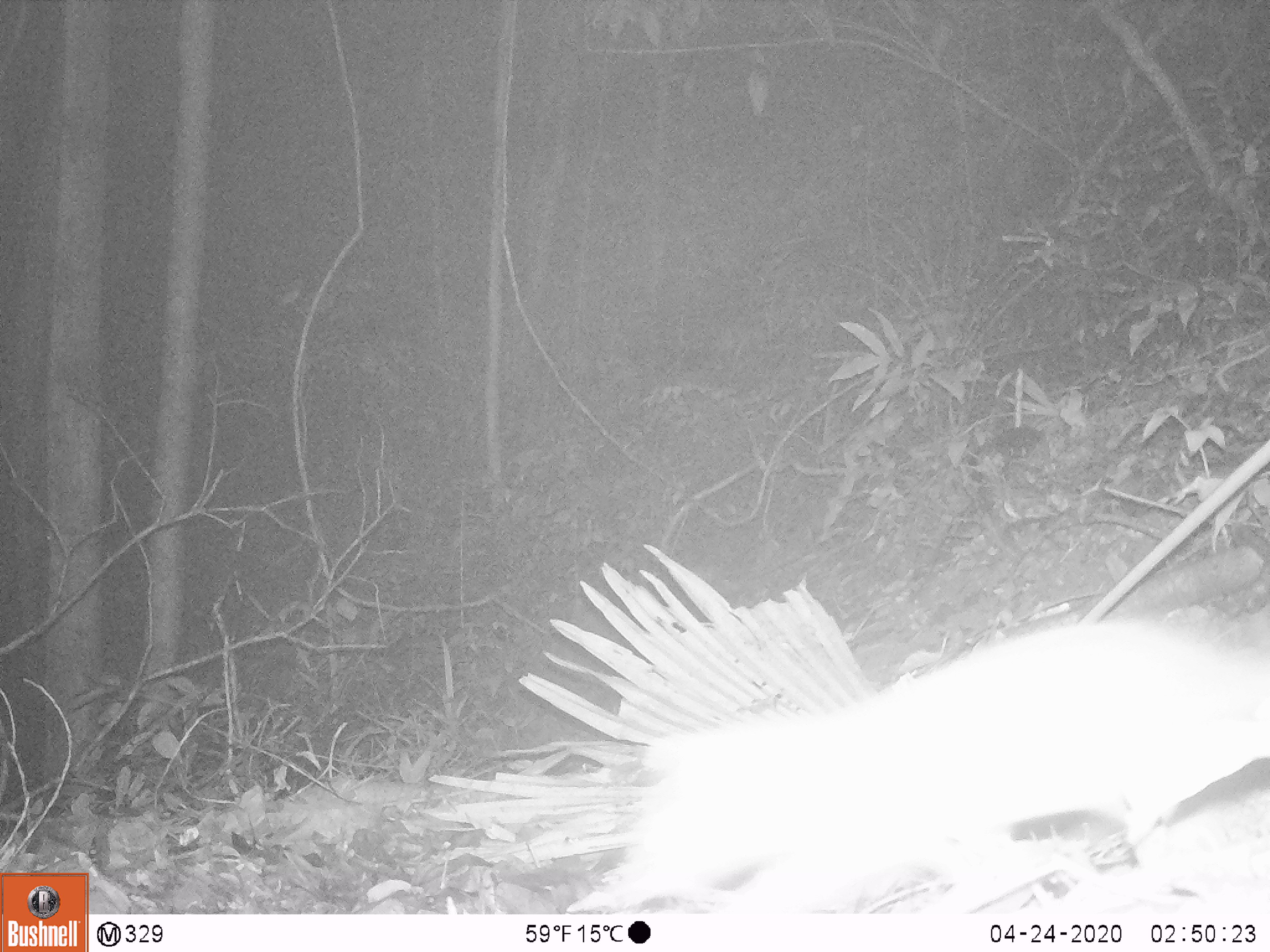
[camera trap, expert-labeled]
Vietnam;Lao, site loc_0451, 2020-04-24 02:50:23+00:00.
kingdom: Animalia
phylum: Chordata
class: Mammalia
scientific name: Mammalia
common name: mammal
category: unidentified small mammal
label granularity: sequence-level